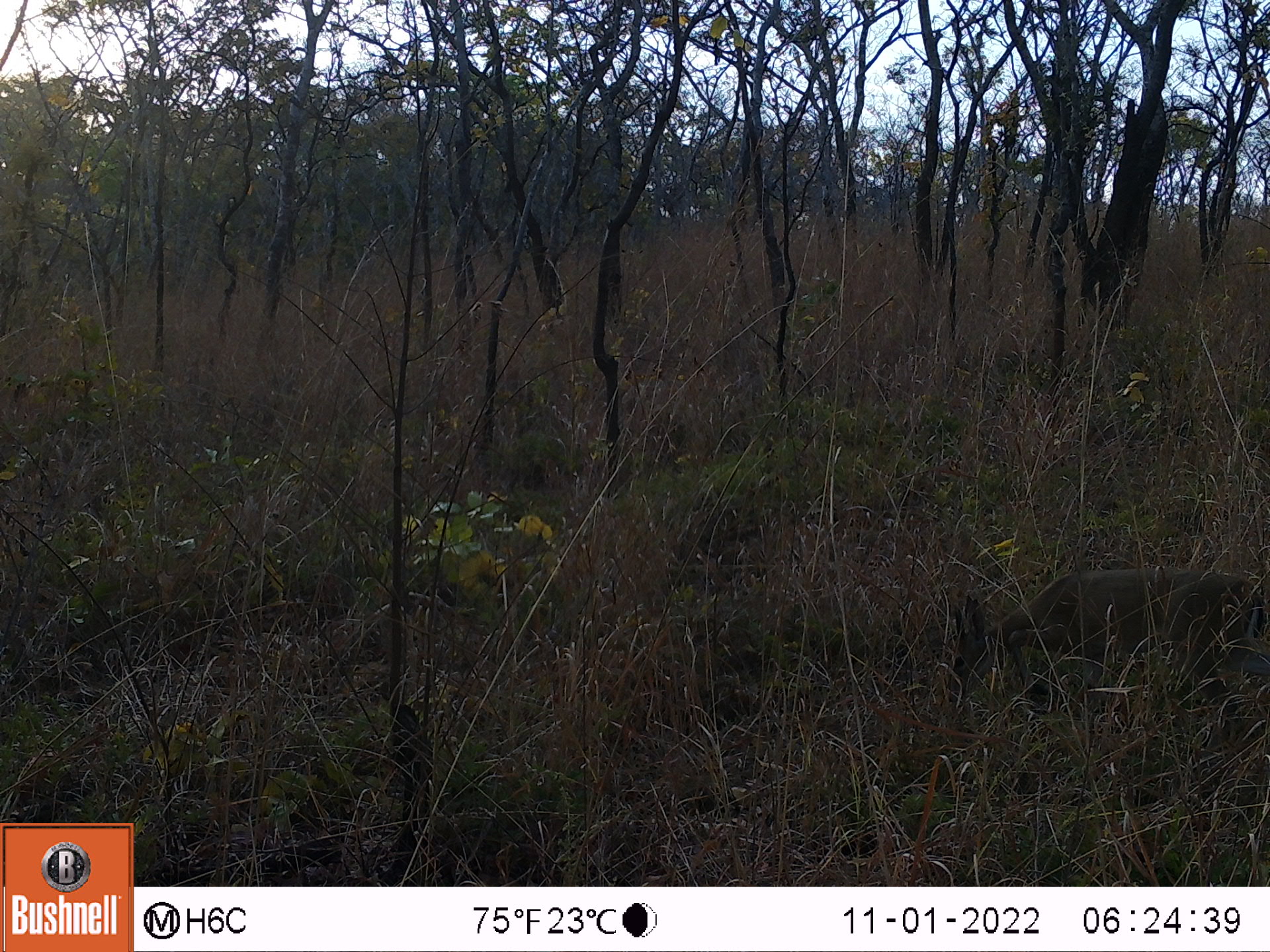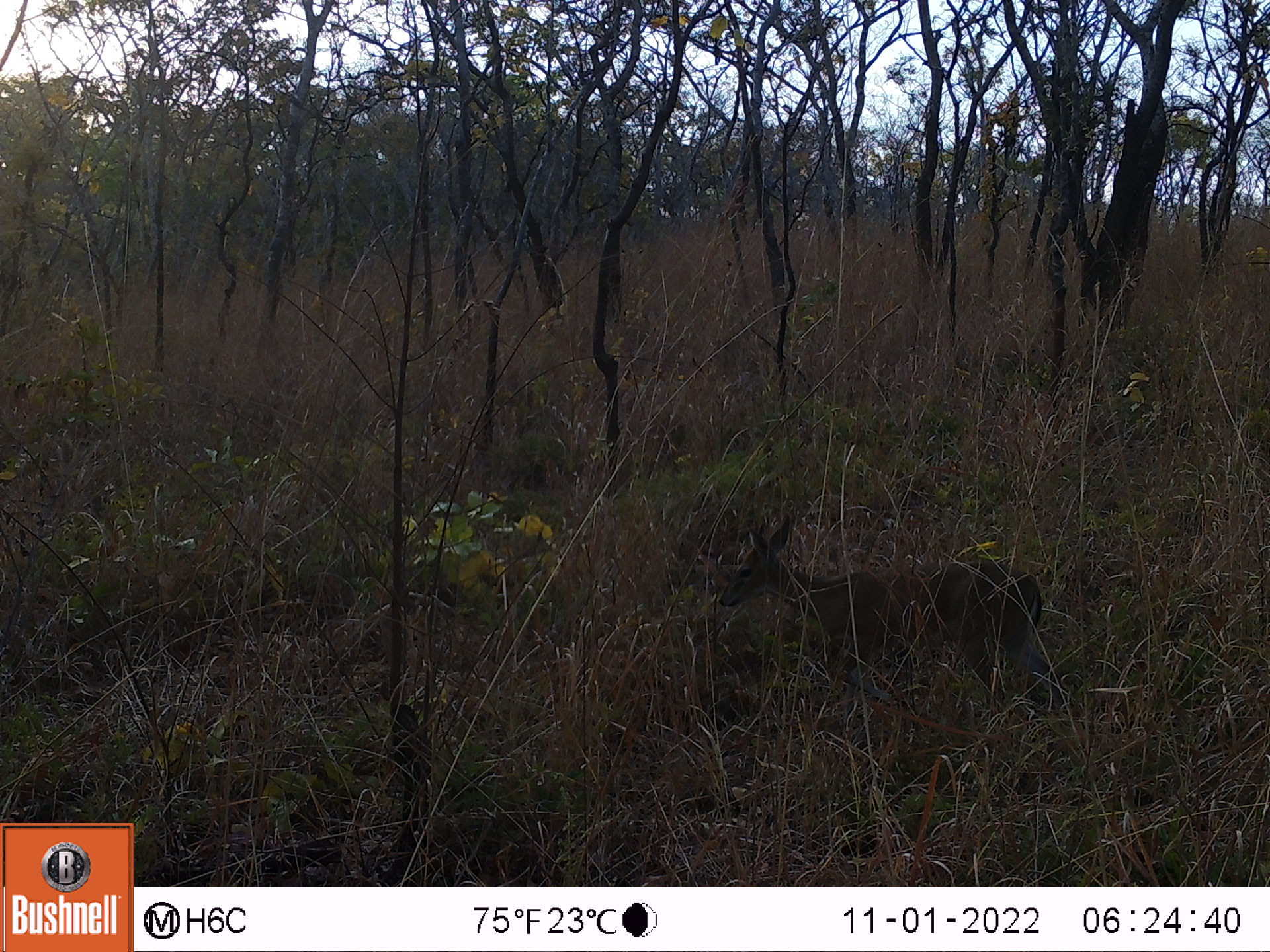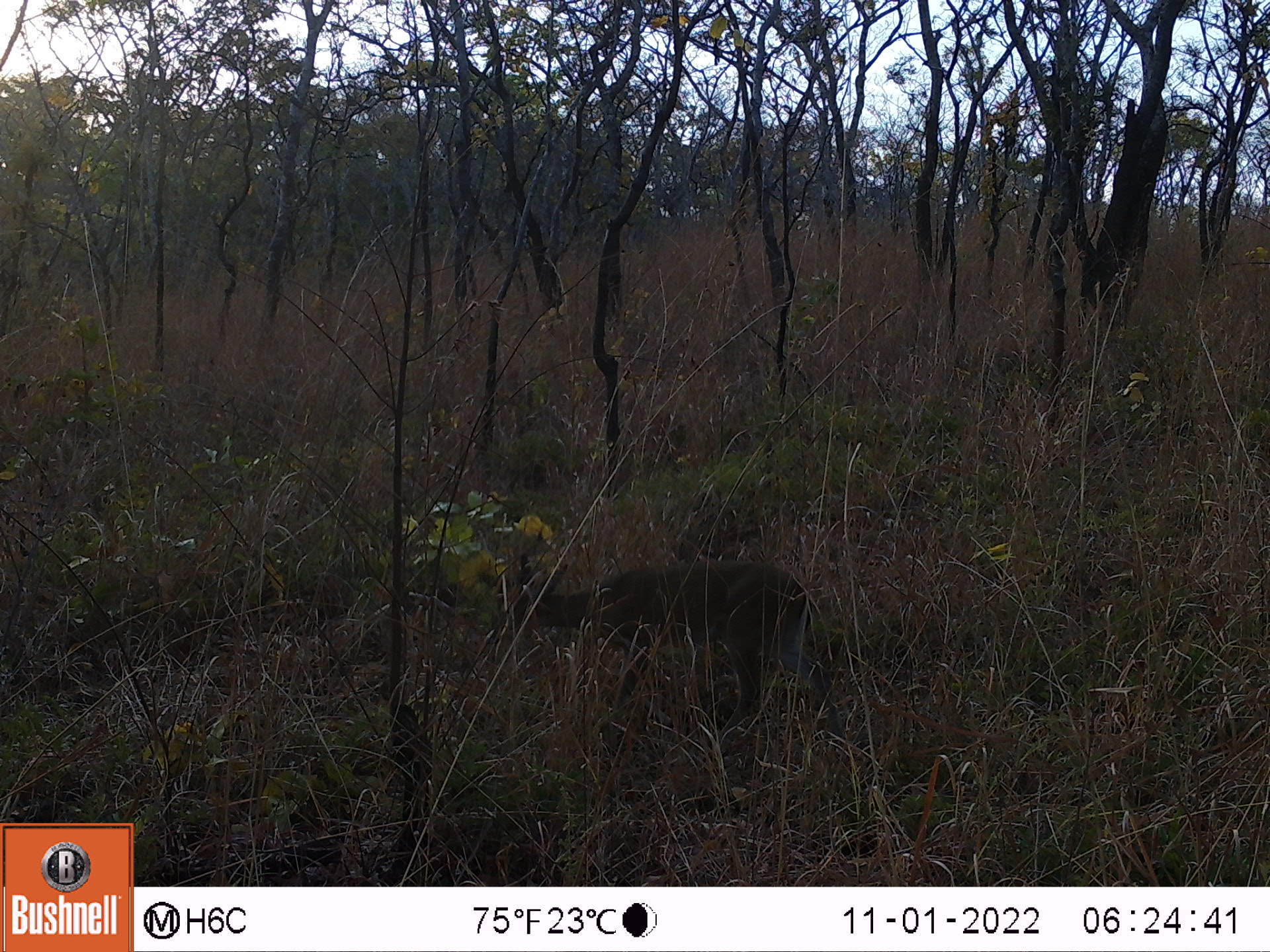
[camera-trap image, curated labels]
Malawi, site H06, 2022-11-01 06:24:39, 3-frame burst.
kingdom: Animalia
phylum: Chordata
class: Mammalia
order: Artiodactyla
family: Bovidae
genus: Sylvicapra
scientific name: Sylvicapra grimmia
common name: common duiker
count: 1